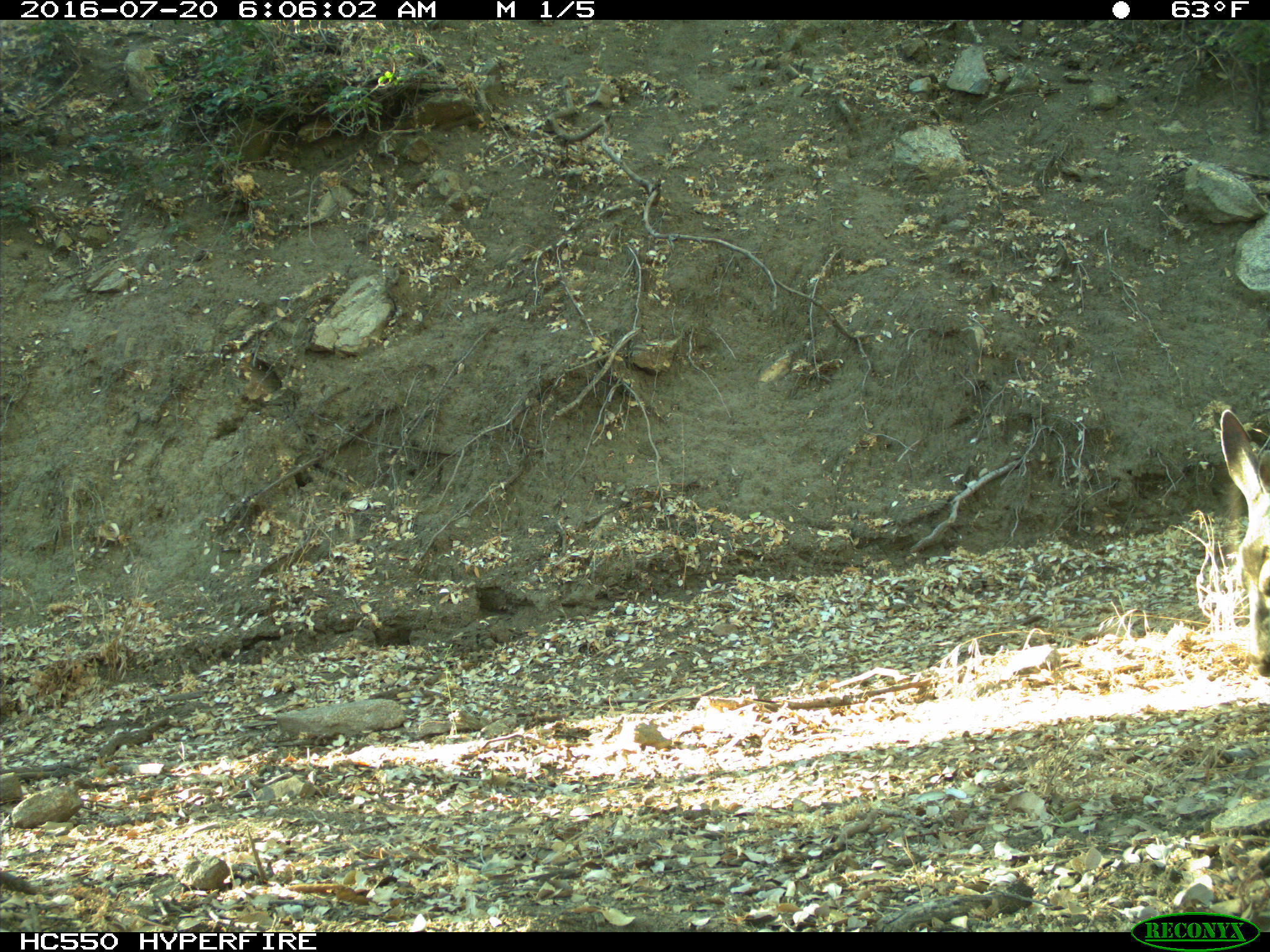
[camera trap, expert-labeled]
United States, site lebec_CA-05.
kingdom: Animalia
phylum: Chordata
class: Mammalia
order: Artiodactyla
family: Cervidae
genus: Odocoileus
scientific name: Odocoileus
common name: deer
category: unidentified deer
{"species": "unidentified deer (deer) (Odocoileus)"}